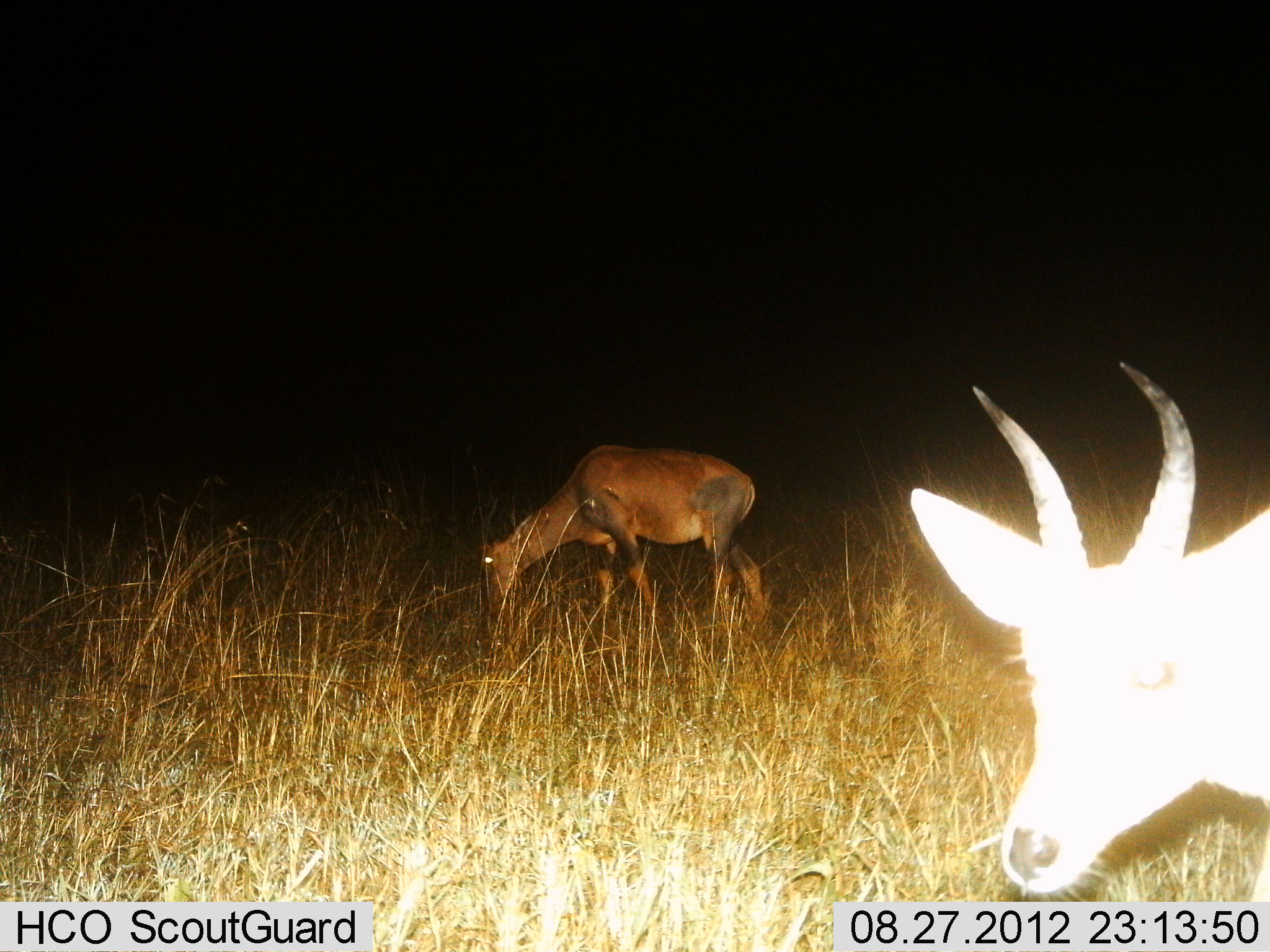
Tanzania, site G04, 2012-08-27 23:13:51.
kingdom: Animalia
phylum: Chordata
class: Mammalia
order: Artiodactyla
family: Bovidae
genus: Damaliscus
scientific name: Damaliscus lunatus jimela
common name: topi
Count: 2.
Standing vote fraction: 31%.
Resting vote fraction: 6%.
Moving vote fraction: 19%.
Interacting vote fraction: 0%.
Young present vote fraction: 6%.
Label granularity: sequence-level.